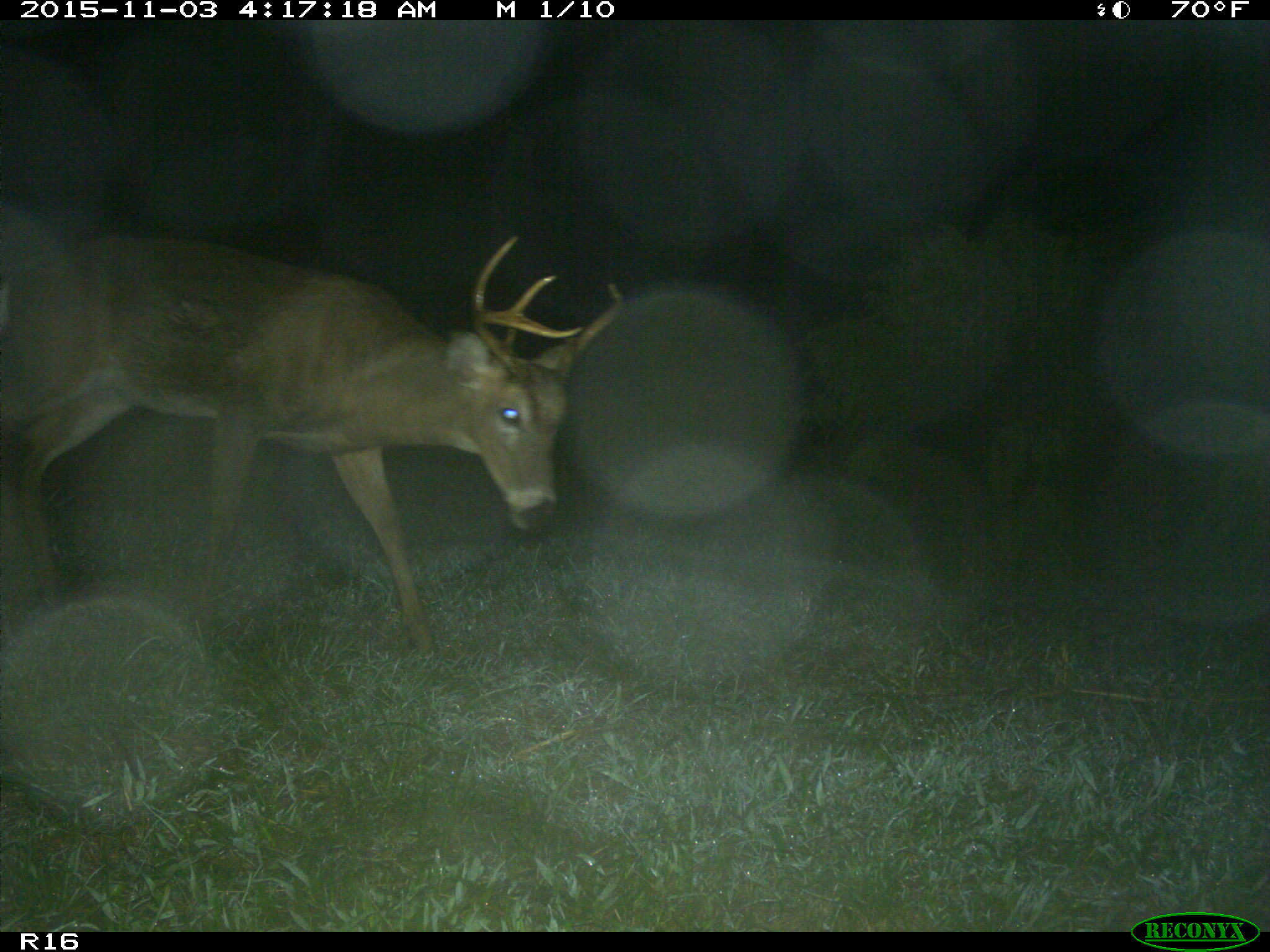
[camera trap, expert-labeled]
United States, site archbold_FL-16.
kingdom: Animalia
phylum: Chordata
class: Mammalia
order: Artiodactyla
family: Cervidae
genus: Odocoileus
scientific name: Odocoileus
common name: deer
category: unidentified deer